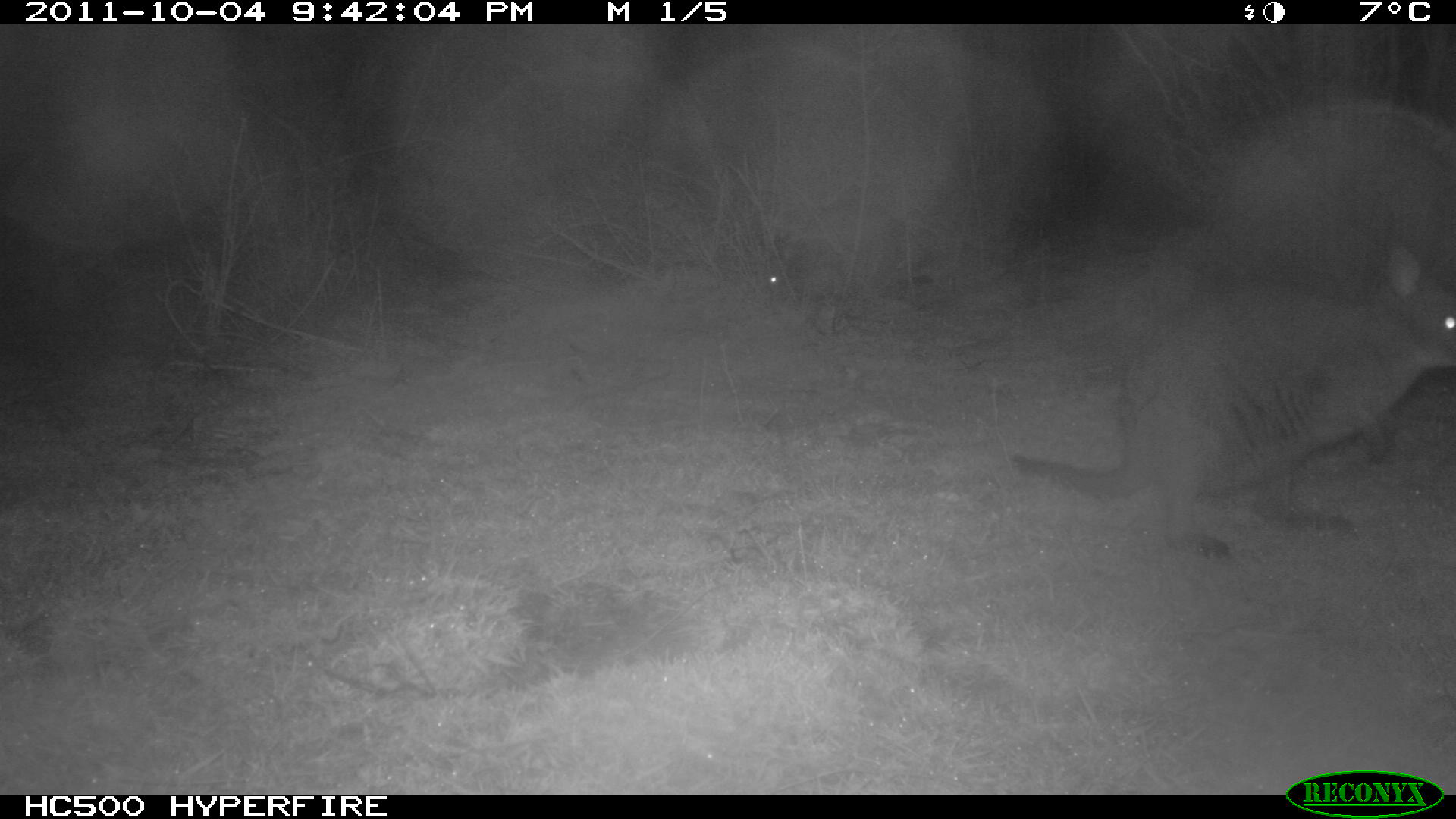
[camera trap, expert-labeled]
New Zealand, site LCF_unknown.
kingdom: Animalia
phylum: Chordata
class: Mammalia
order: Diprotodontia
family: Macropodidae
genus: Notamacropus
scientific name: Notamacropus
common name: wallaby